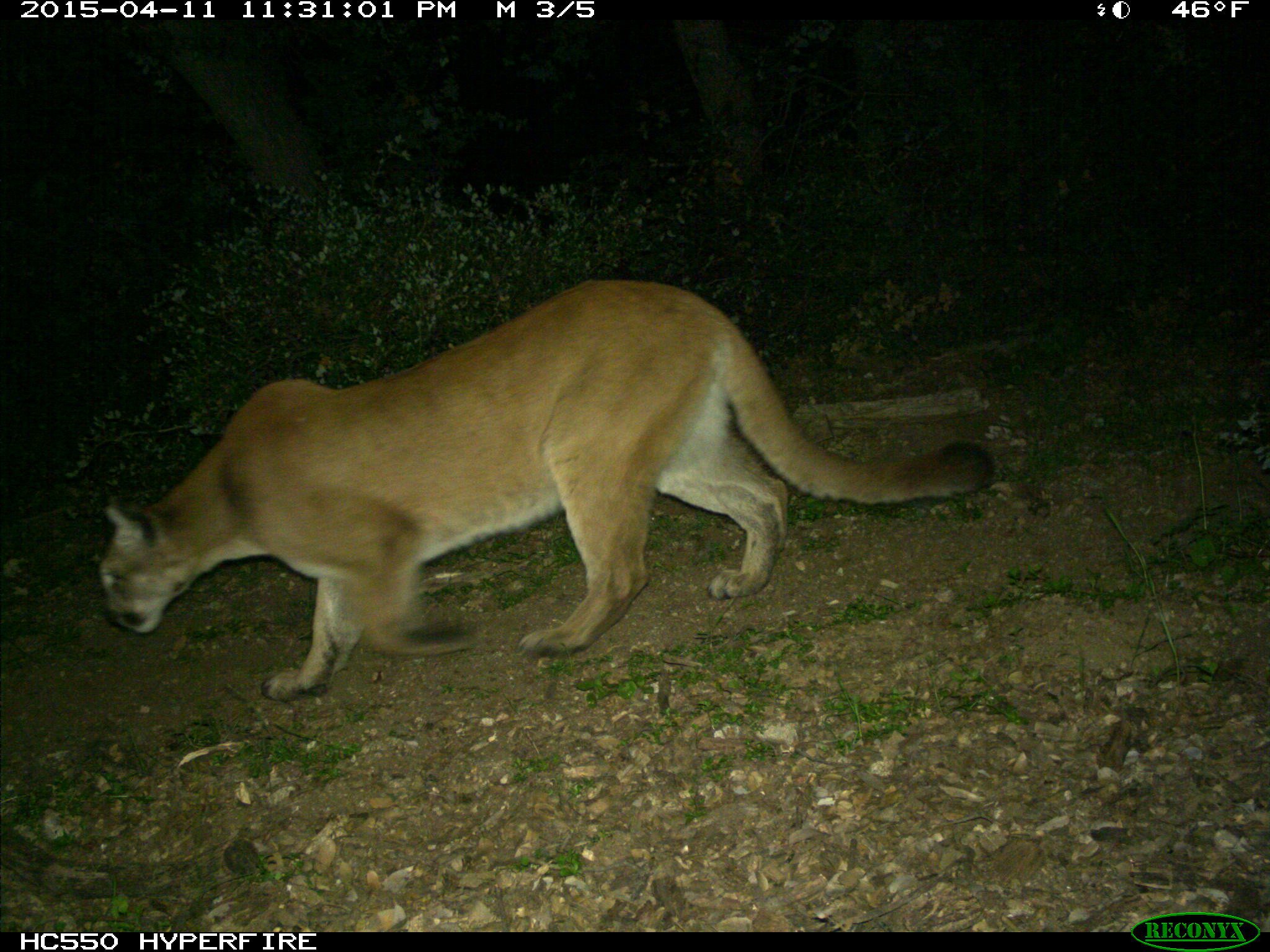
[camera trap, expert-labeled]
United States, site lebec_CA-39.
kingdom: Animalia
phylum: Chordata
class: Mammalia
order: Carnivora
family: Felidae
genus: Puma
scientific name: Puma concolor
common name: mountain lion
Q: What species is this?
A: Puma concolor (mountain lion).